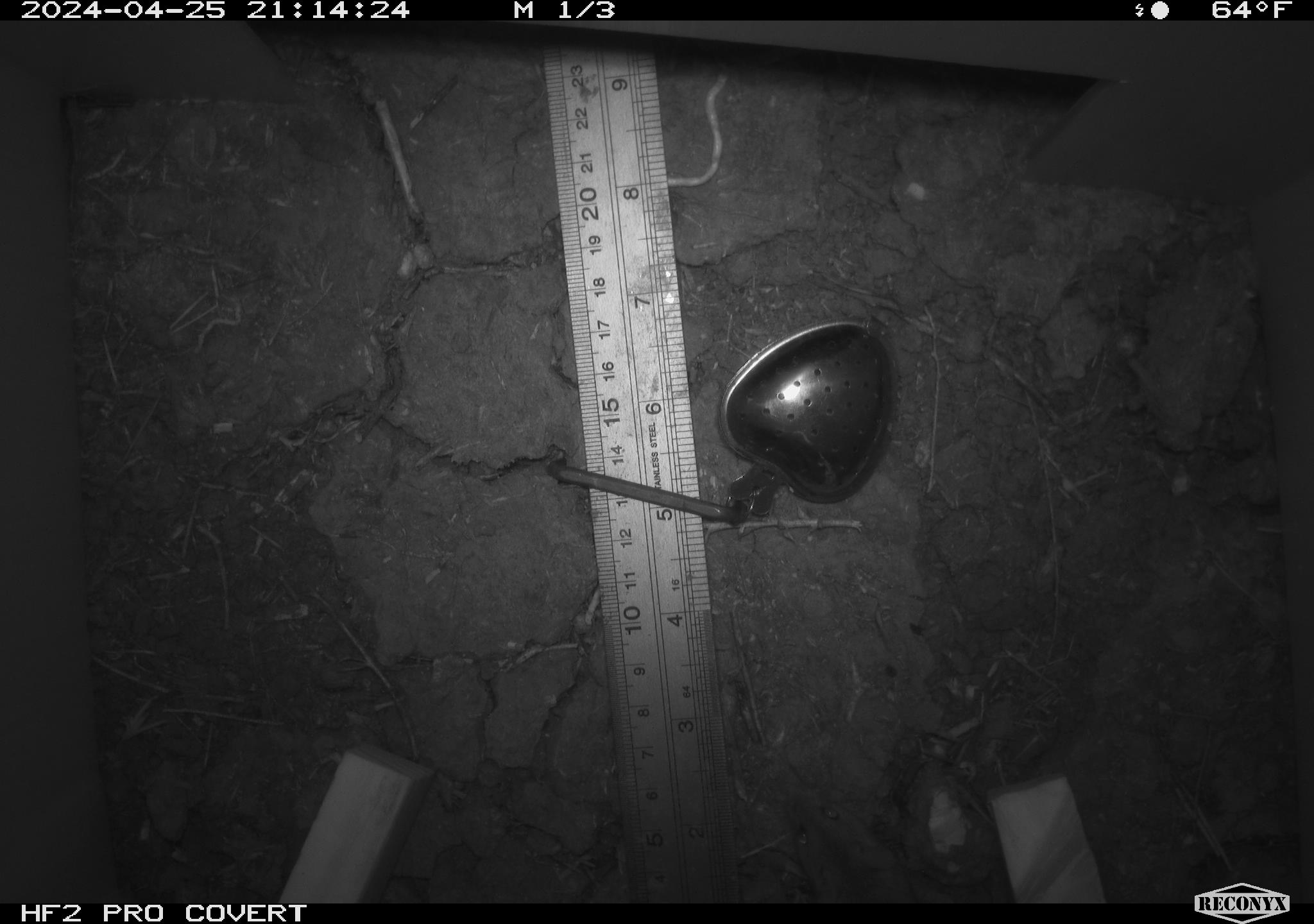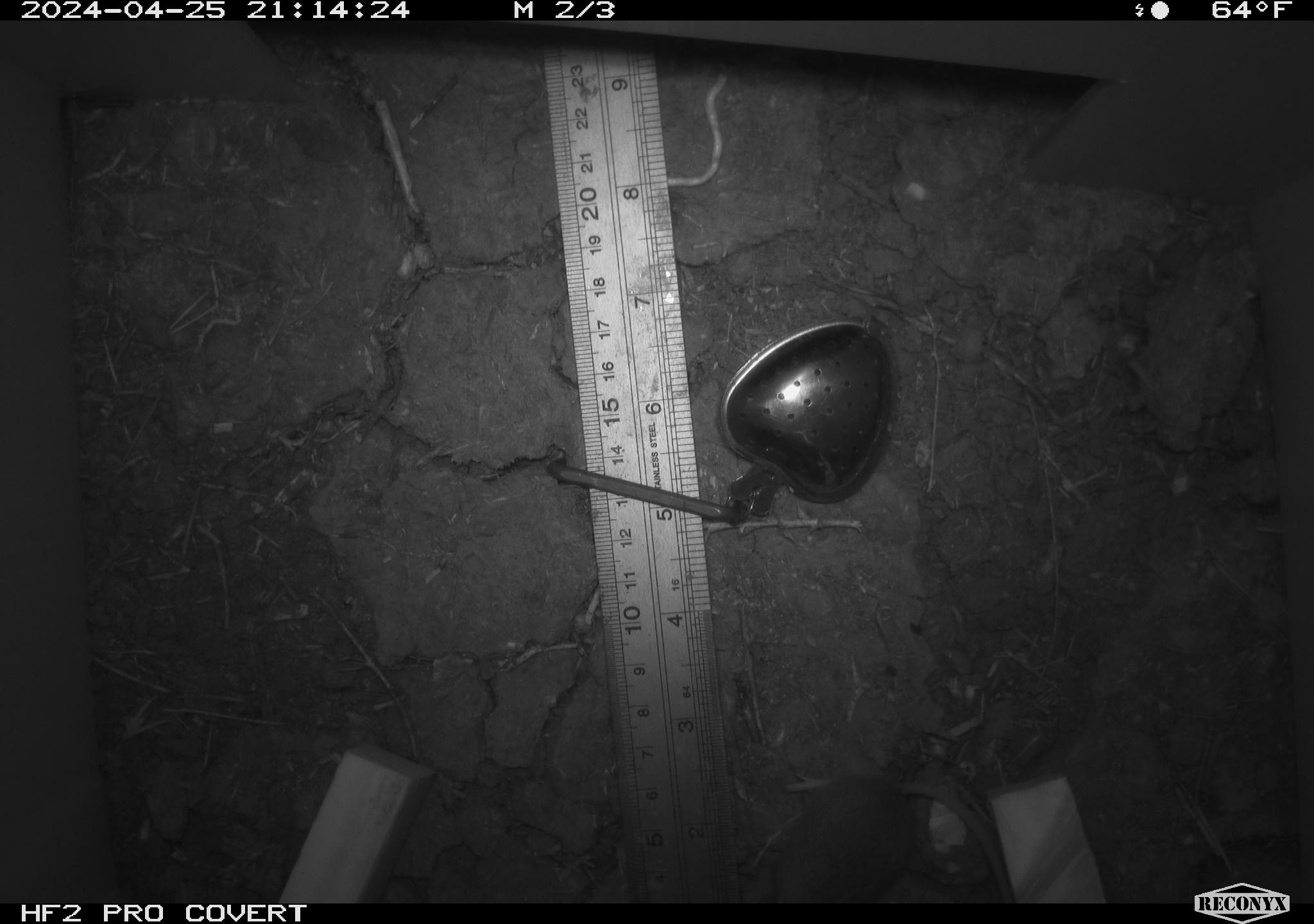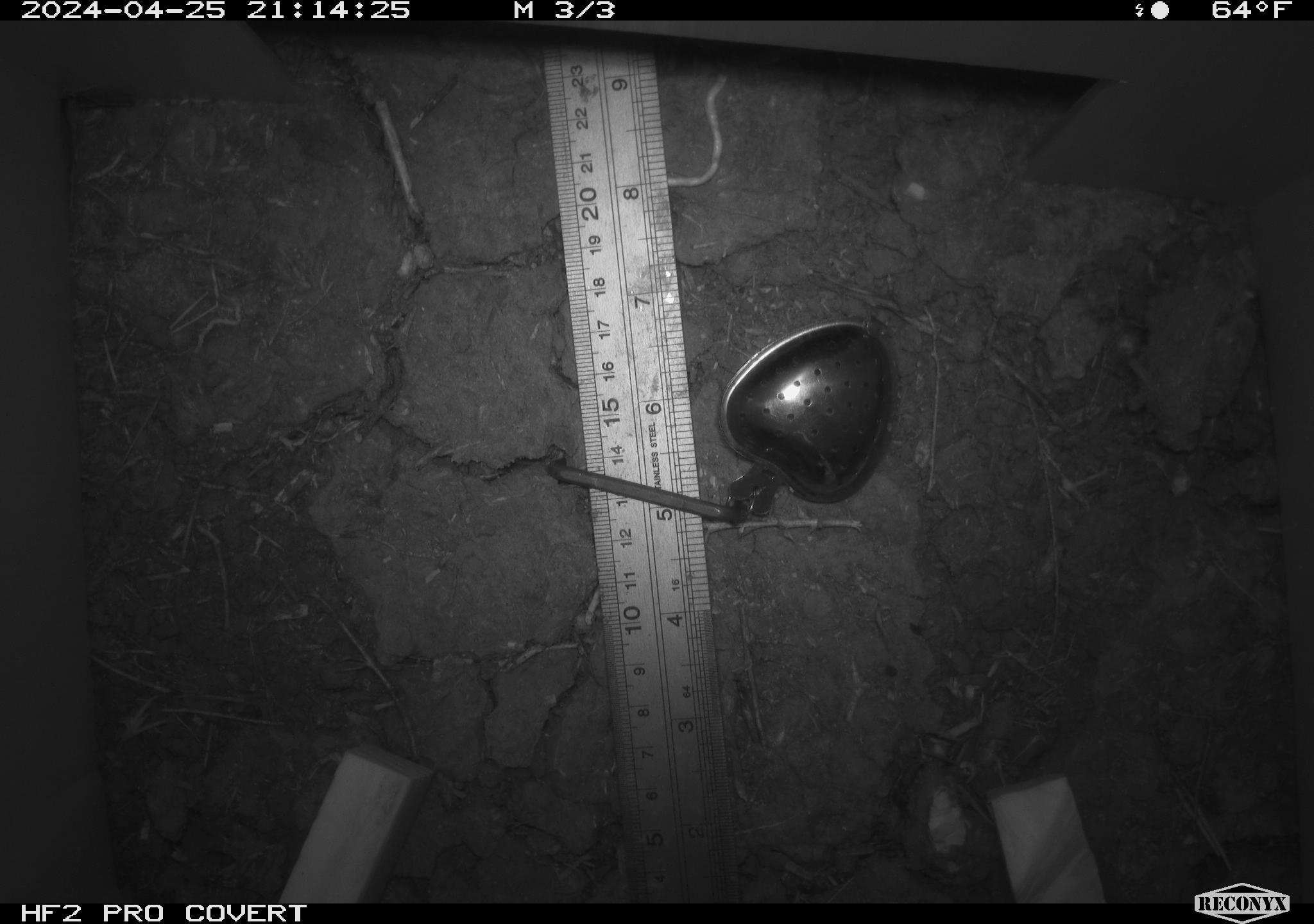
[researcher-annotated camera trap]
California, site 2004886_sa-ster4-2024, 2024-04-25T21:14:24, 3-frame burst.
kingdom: Animalia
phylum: Chordata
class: Mammalia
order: Rodentia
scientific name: Rodentia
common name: mouse species